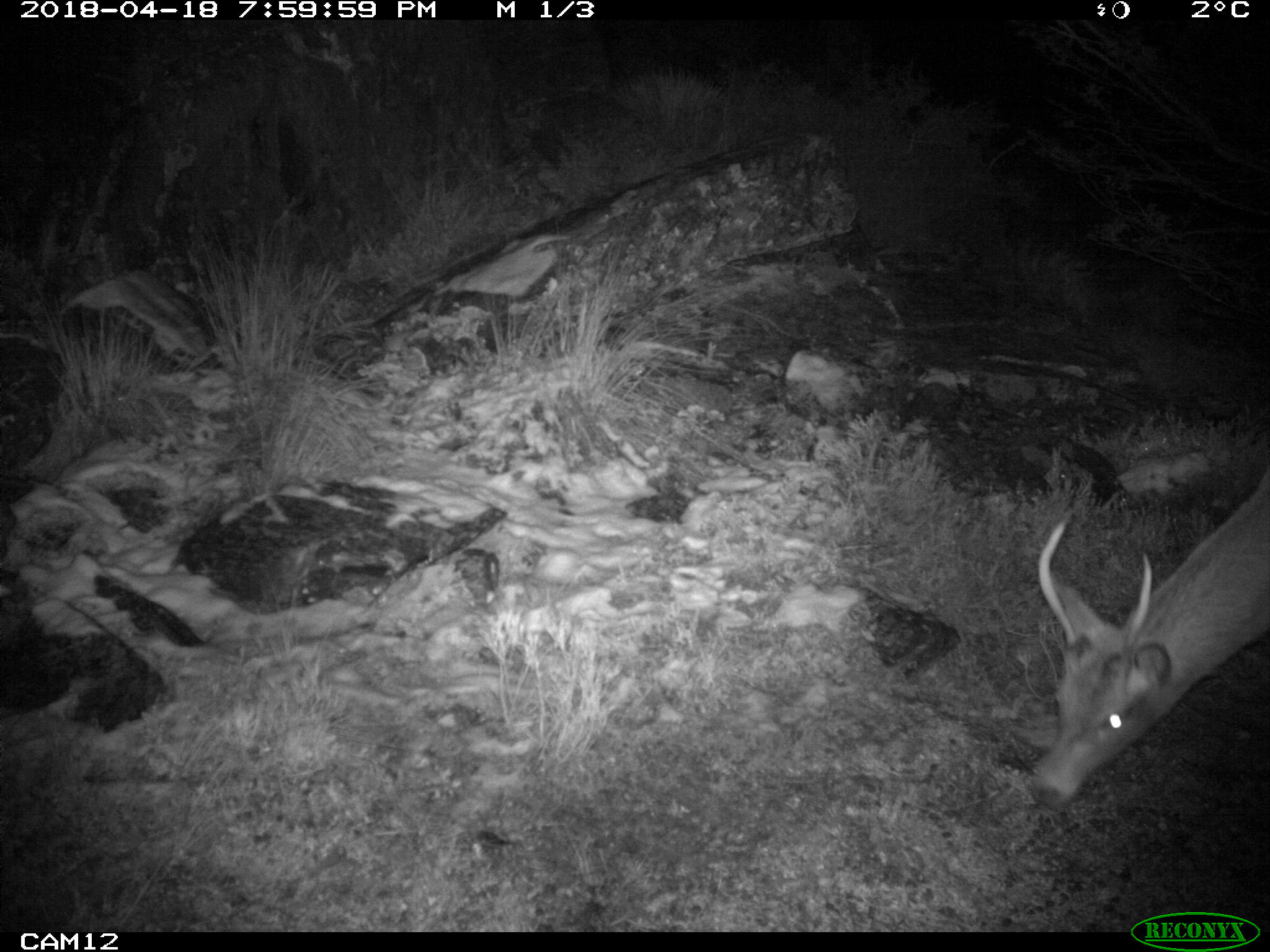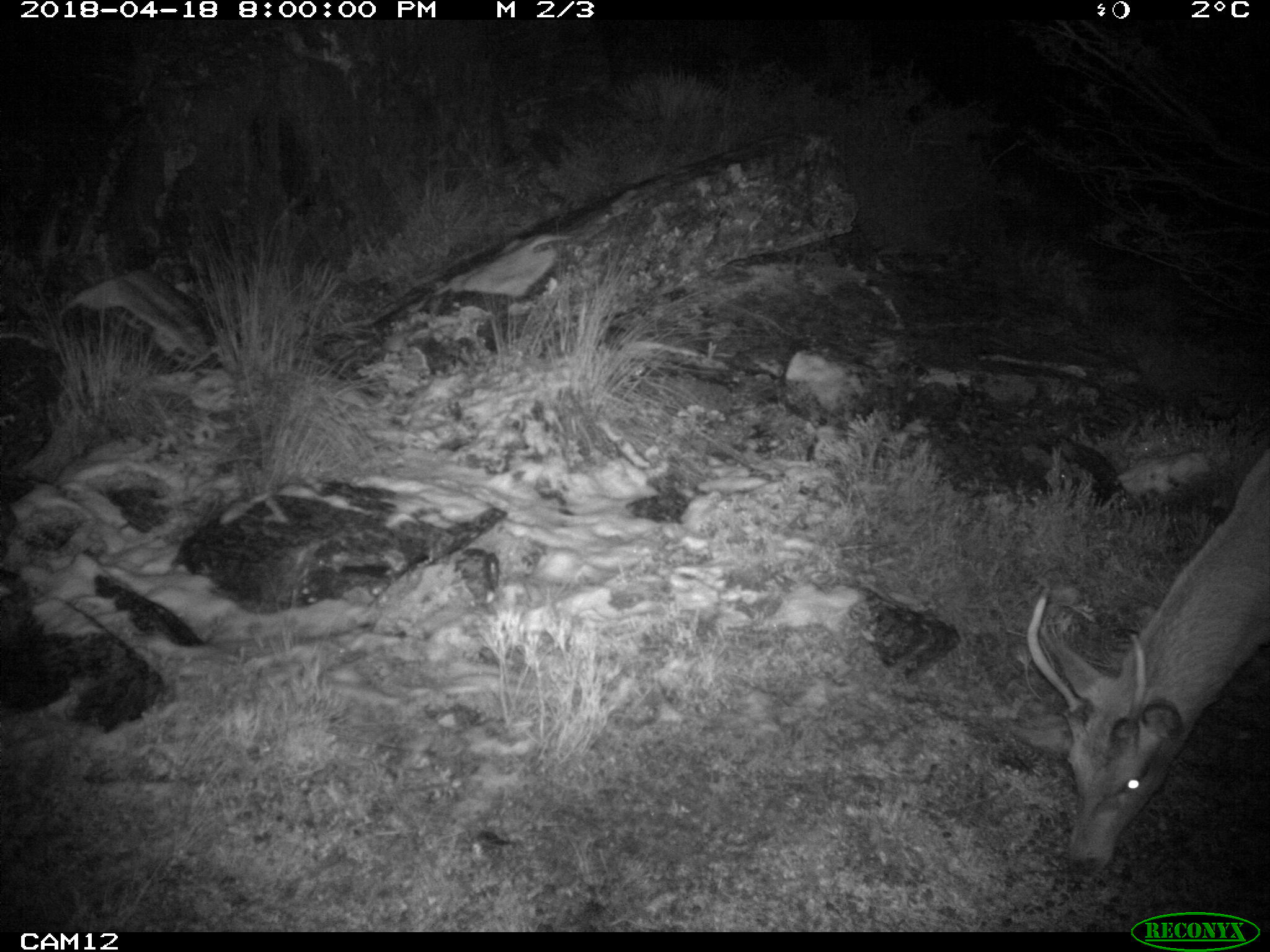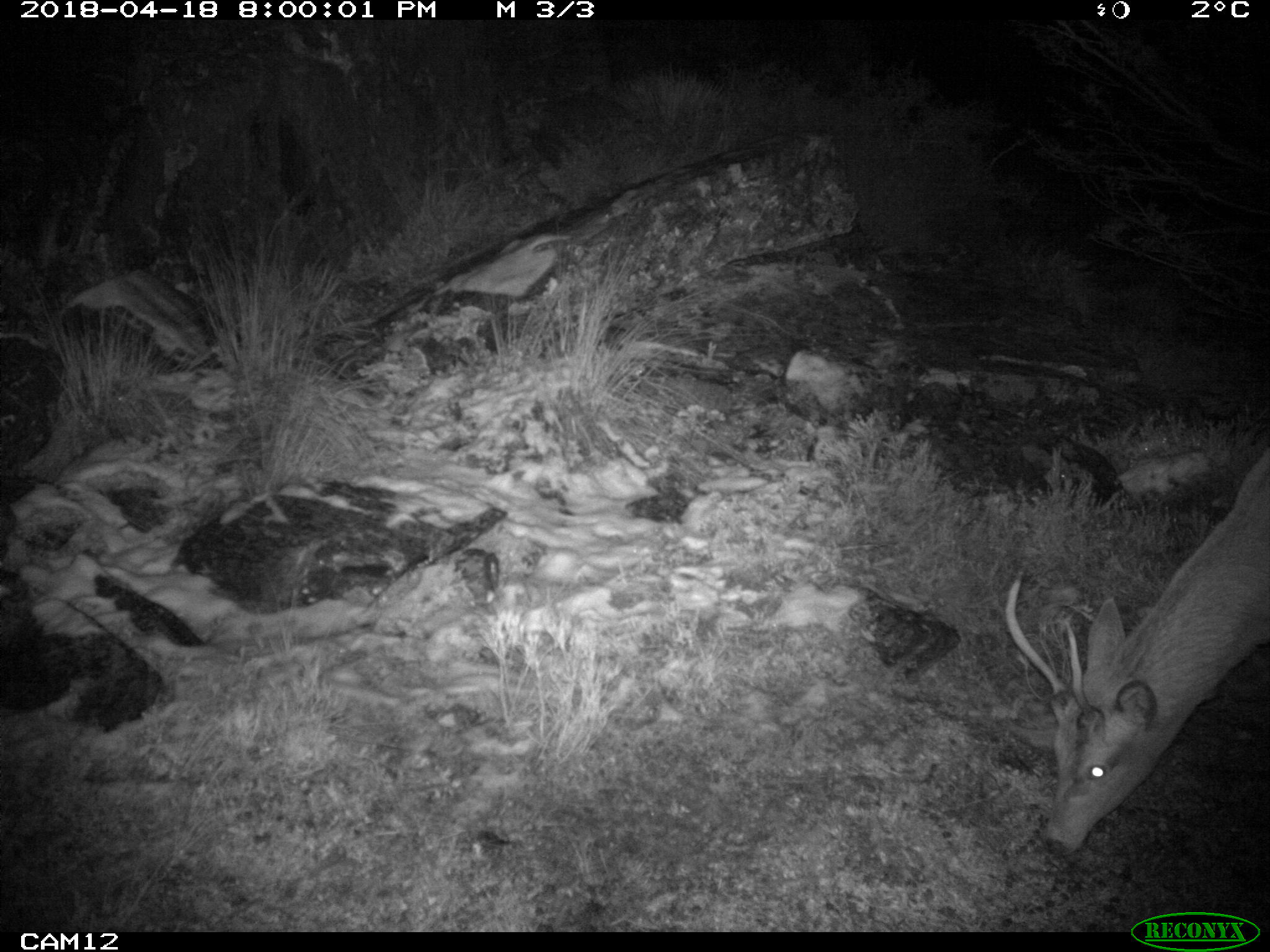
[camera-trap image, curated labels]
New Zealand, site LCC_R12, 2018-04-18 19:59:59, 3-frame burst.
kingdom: Animalia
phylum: Chordata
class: Mammalia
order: Artiodactyla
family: Cervidae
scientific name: Cervidae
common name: deer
Deer (Cervidae).